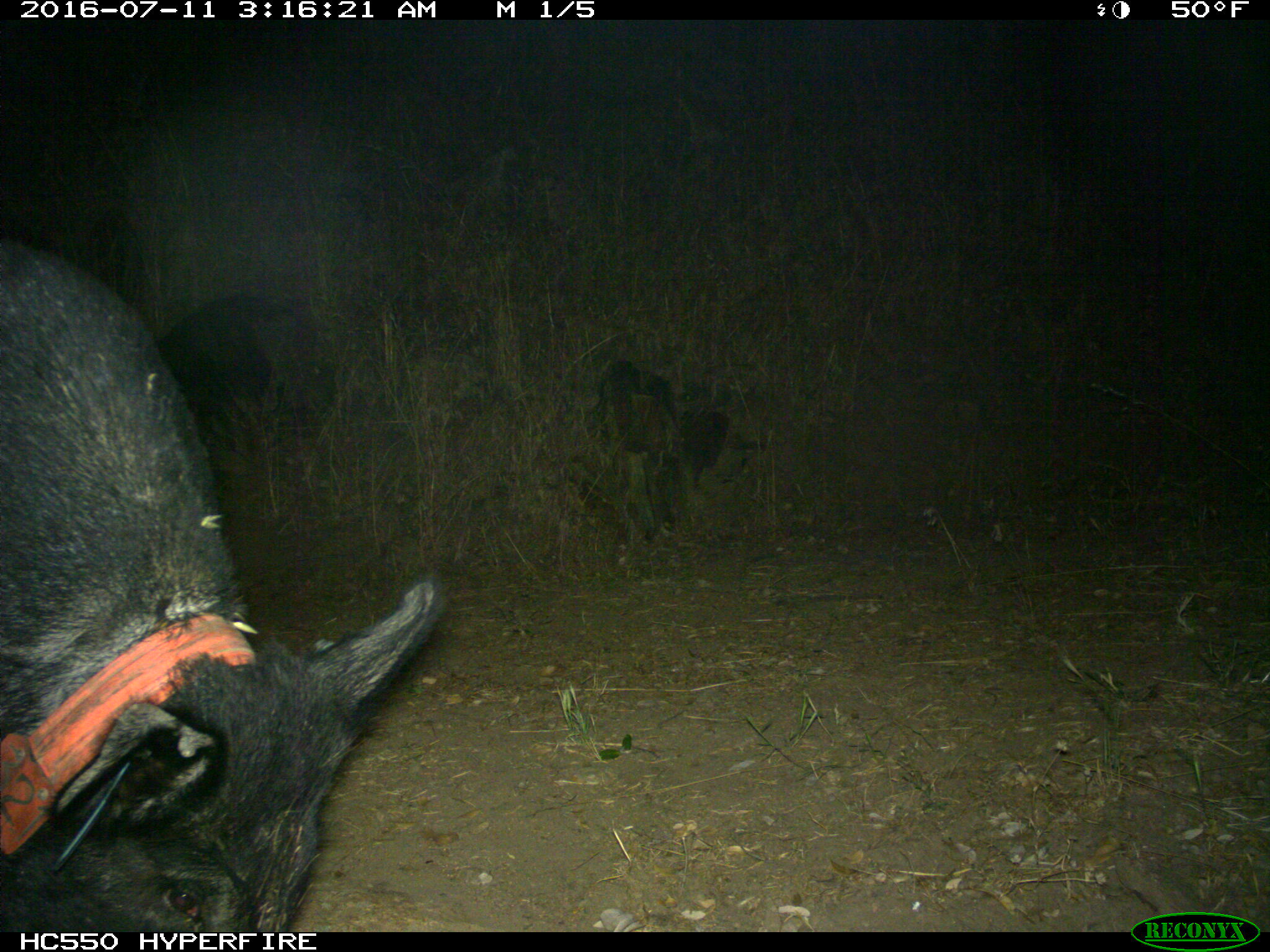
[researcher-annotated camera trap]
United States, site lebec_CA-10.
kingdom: Animalia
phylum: Chordata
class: Mammalia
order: Artiodactyla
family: Suidae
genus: Sus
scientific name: Sus scrofa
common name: wild boar